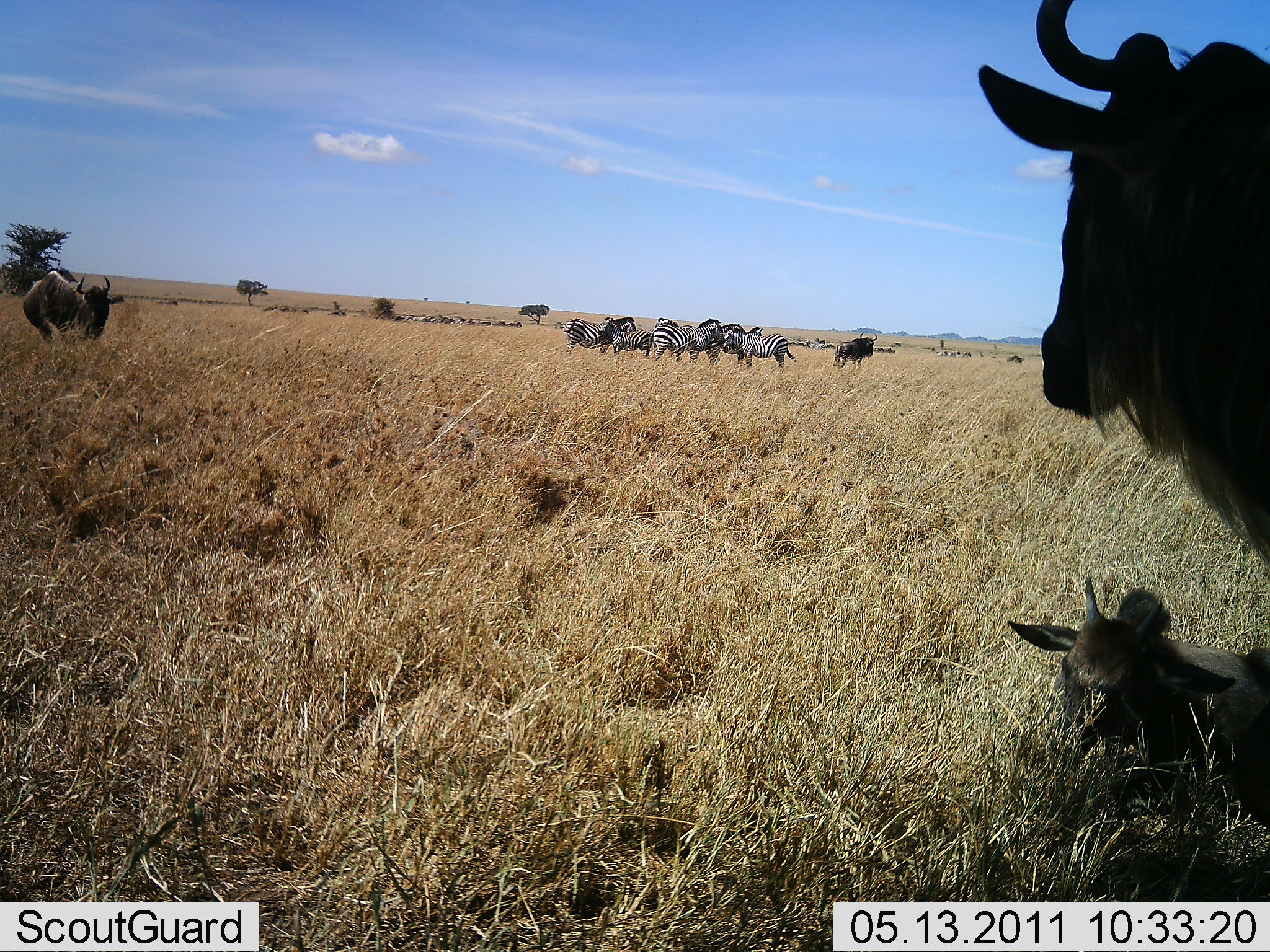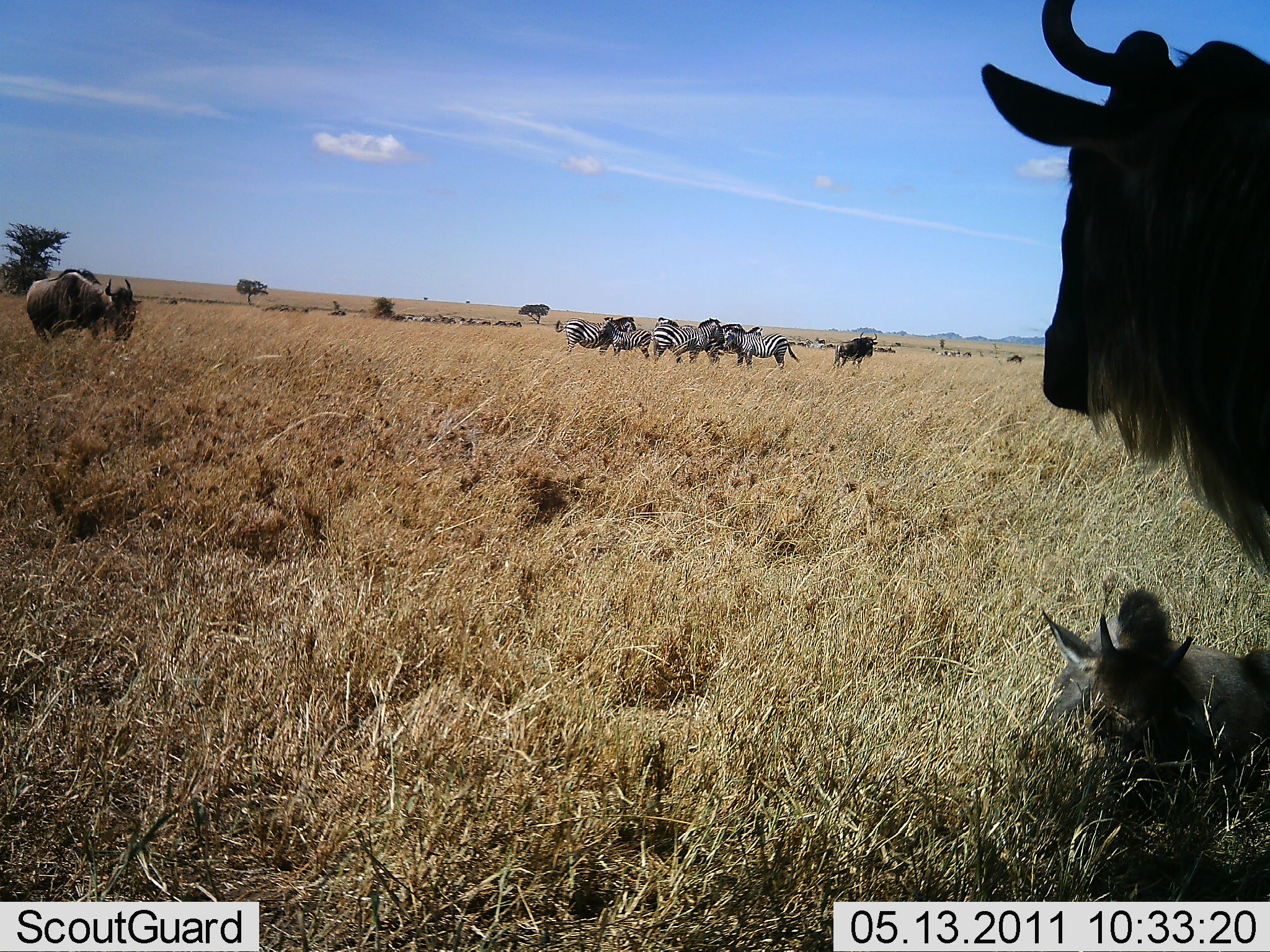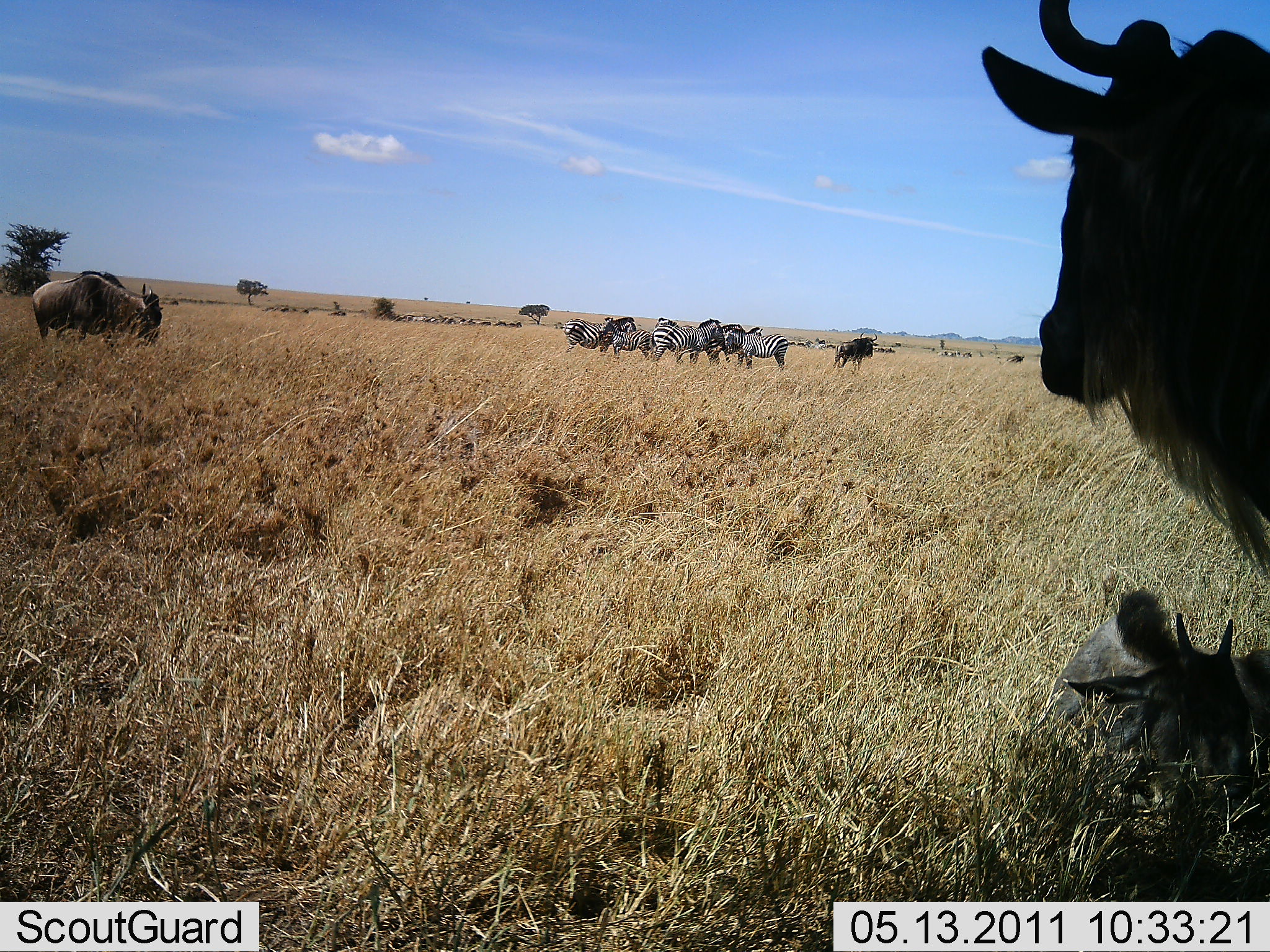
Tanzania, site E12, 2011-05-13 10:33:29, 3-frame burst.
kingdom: Animalia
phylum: Chordata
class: Mammalia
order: Artiodactyla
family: Bovidae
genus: Connochaetes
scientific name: Connochaetes taurinus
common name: blue wildebeest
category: wildebeest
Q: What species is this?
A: Wildebeest (blue wildebeest) (Connochaetes taurinus).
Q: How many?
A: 4.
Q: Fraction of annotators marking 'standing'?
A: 79%.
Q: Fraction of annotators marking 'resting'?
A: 86%.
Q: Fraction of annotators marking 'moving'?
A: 0%.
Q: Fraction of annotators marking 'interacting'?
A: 0%.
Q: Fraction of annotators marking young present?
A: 71%.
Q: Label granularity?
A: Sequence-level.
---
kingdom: Animalia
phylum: Chordata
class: Mammalia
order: Perissodactyla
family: Equidae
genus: Equus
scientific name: Equus quagga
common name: plains zebra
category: zebra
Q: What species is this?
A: Zebra (plains zebra) (Equus quagga).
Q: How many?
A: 6.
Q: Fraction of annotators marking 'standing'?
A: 87%.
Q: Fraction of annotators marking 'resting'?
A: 7%.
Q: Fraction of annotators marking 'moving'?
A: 0%.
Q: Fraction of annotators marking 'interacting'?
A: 13%.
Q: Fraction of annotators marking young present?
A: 13%.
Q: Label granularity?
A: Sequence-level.